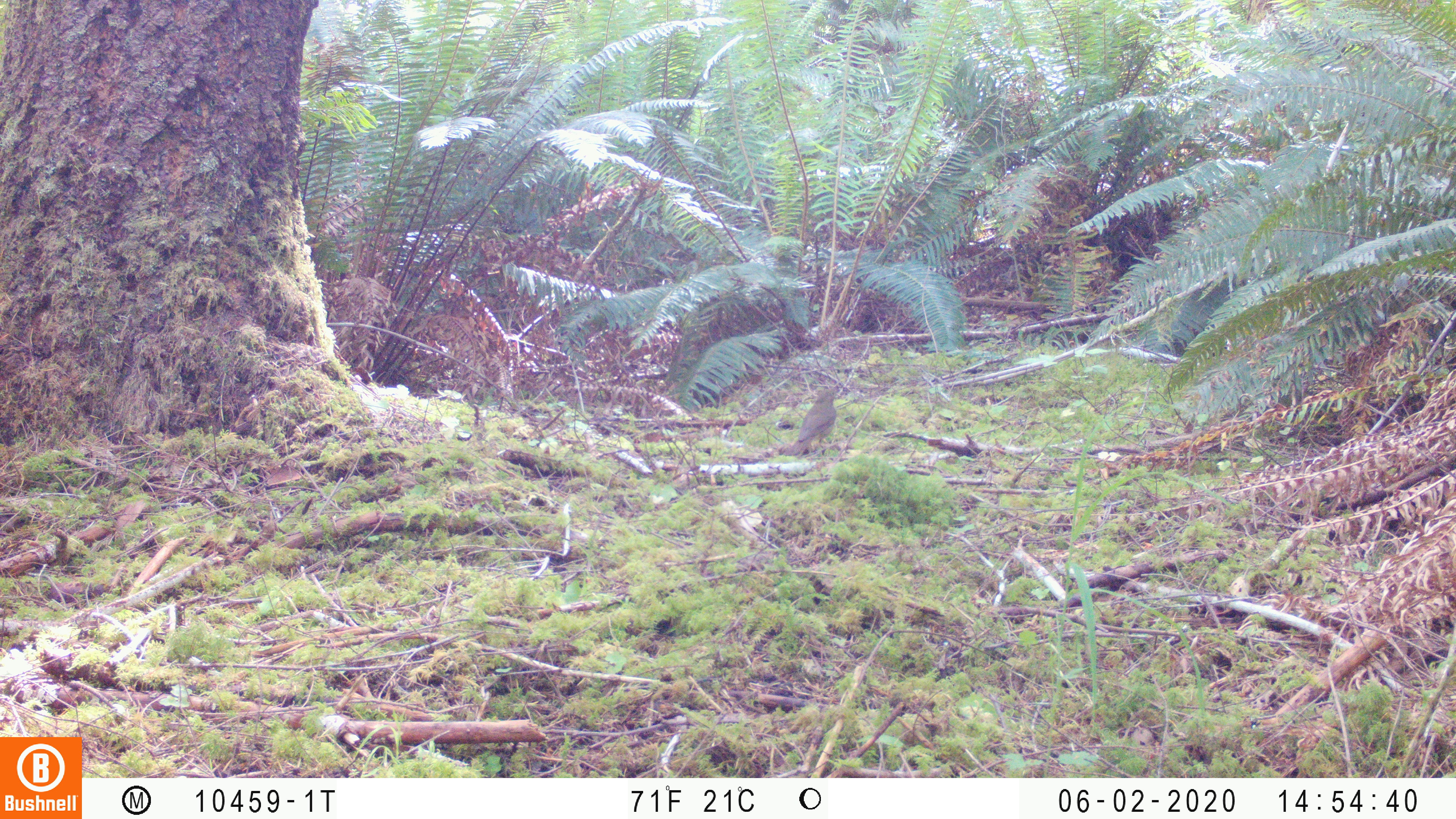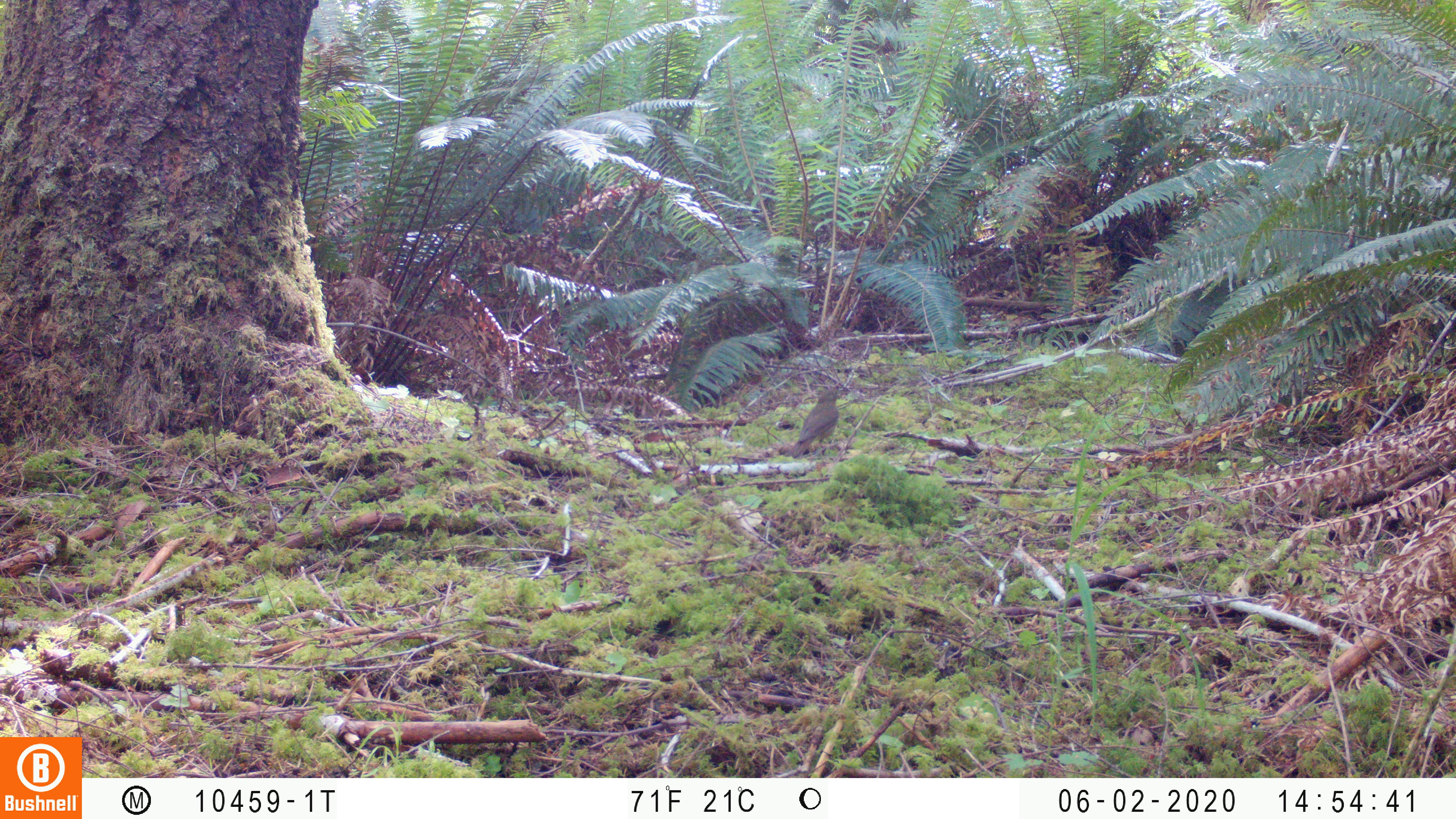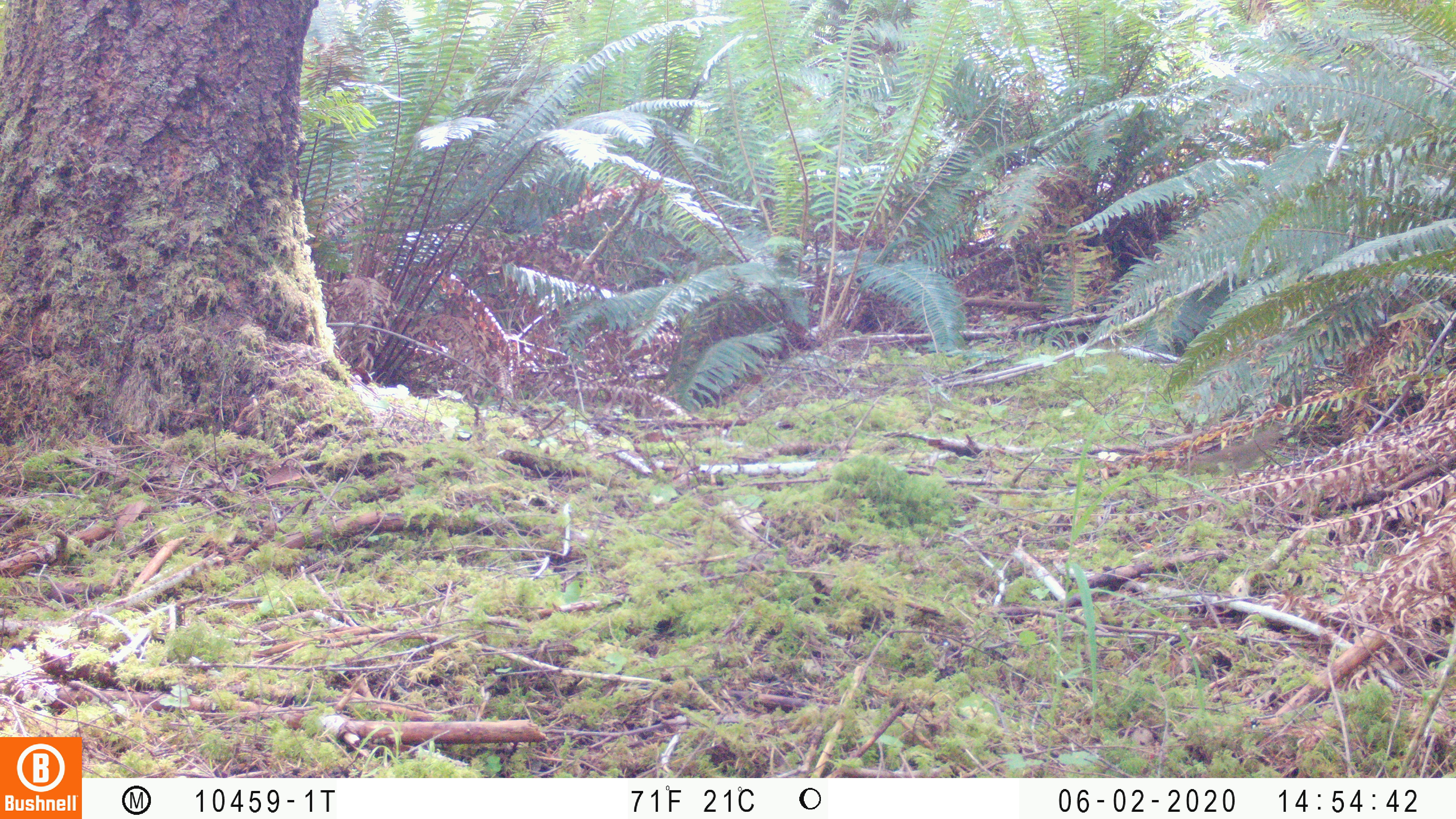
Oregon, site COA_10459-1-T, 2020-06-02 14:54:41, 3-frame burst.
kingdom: Animalia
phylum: Chordata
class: Aves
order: Passeriformes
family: Turdidae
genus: Catharus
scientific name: Catharus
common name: brown thrushes and nightingale-thrushes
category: catharus species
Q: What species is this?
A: Catharus species (brown thrushes and nightingale-thrushes) (Catharus).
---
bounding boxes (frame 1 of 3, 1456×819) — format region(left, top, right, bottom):
catharus species: region(780, 383, 841, 461)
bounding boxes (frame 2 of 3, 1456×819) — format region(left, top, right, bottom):
catharus species: region(785, 383, 844, 459)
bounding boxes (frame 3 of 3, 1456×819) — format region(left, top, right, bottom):
catharus species: region(1191, 432, 1287, 472)